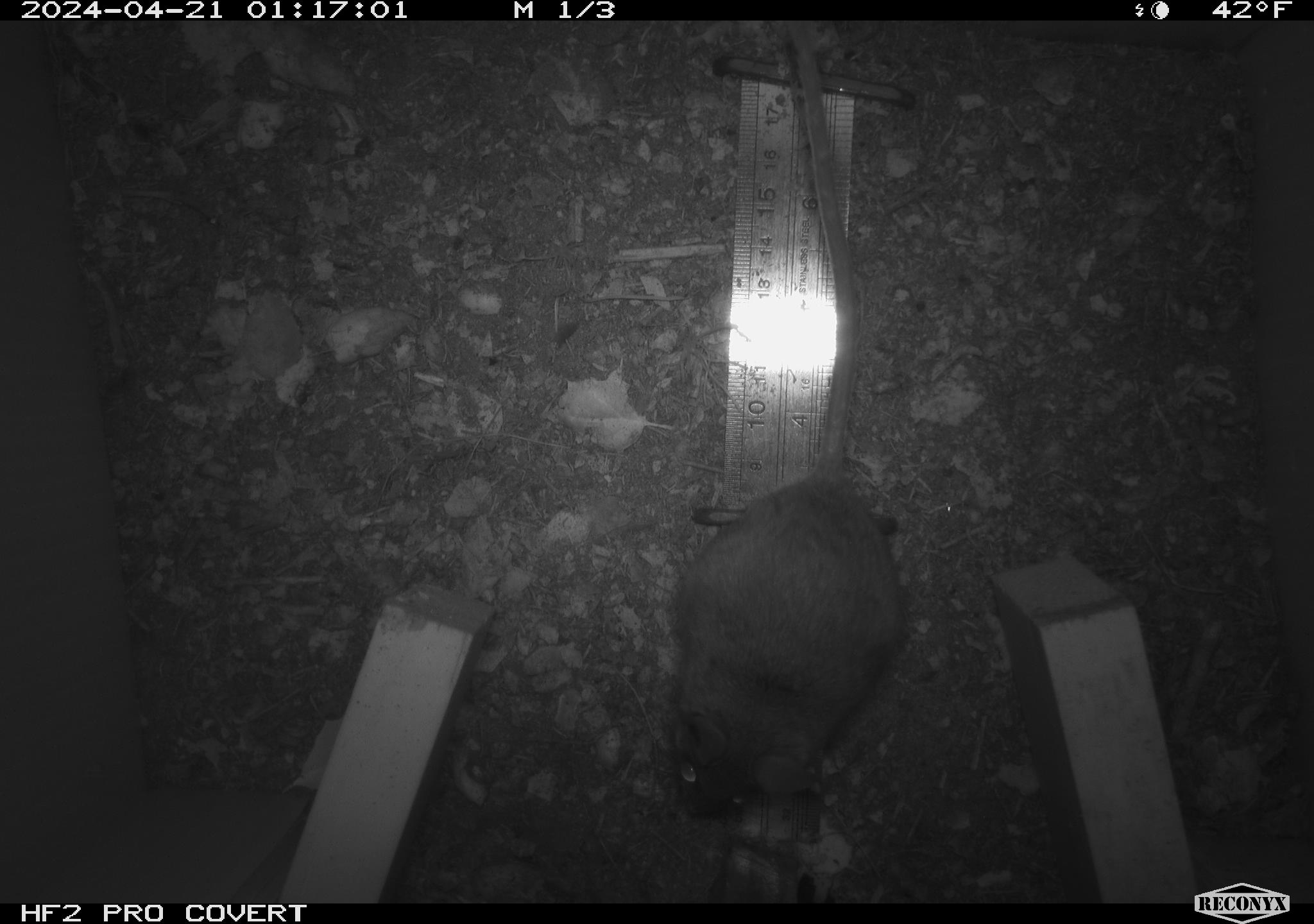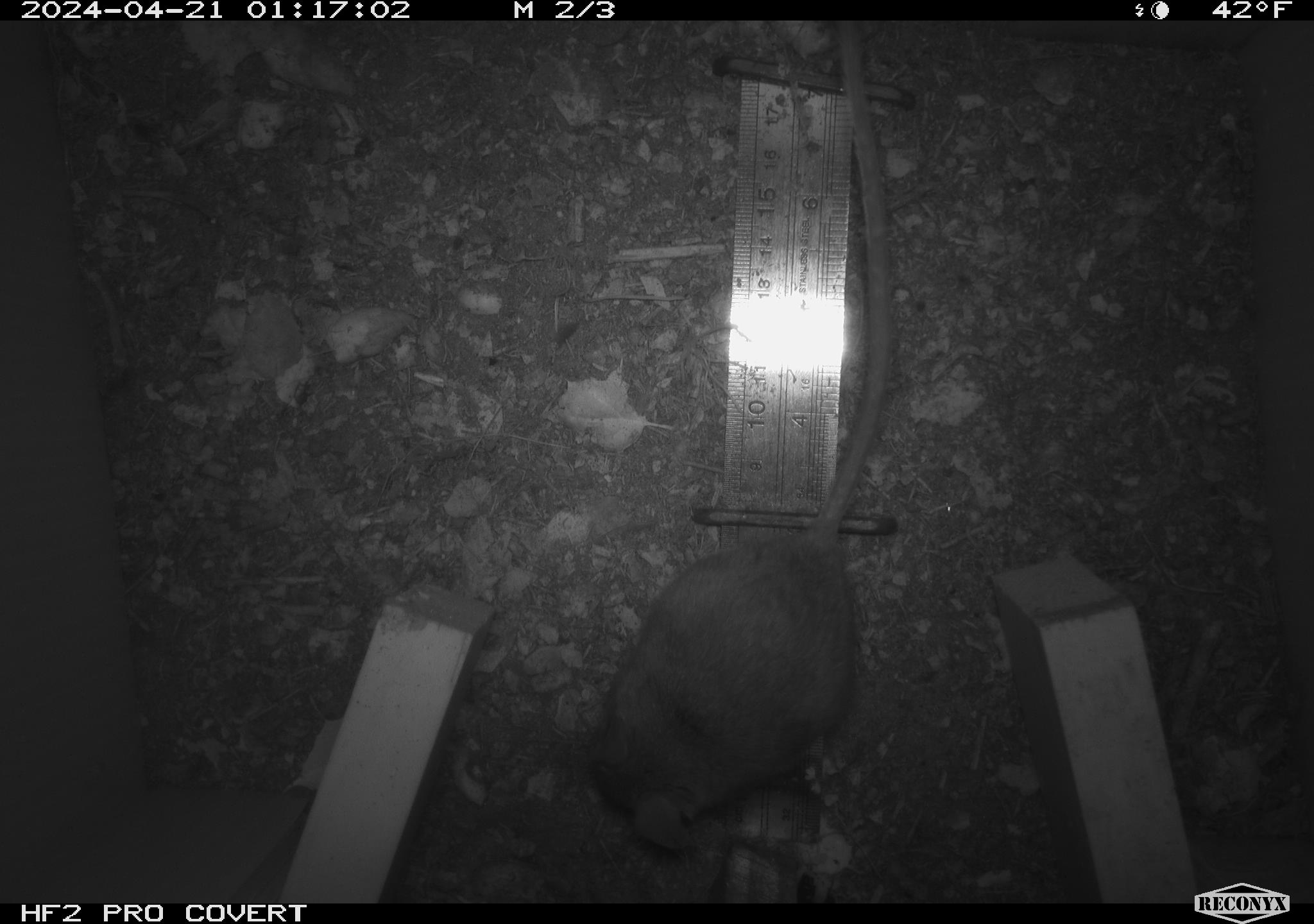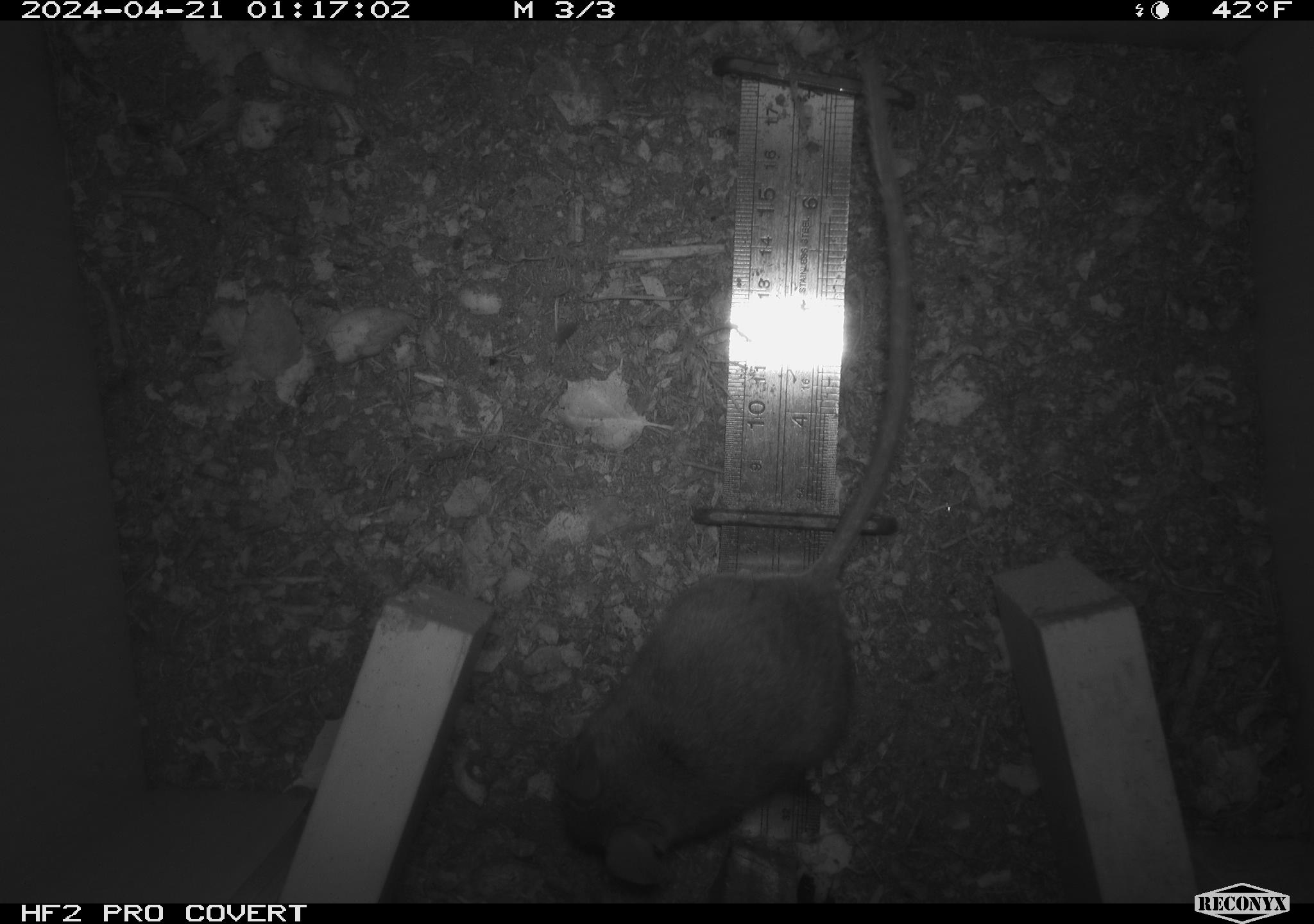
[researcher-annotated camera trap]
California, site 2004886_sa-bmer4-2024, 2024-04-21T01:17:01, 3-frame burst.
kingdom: Animalia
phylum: Chordata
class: Mammalia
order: Rodentia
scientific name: Rodentia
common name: mouse species